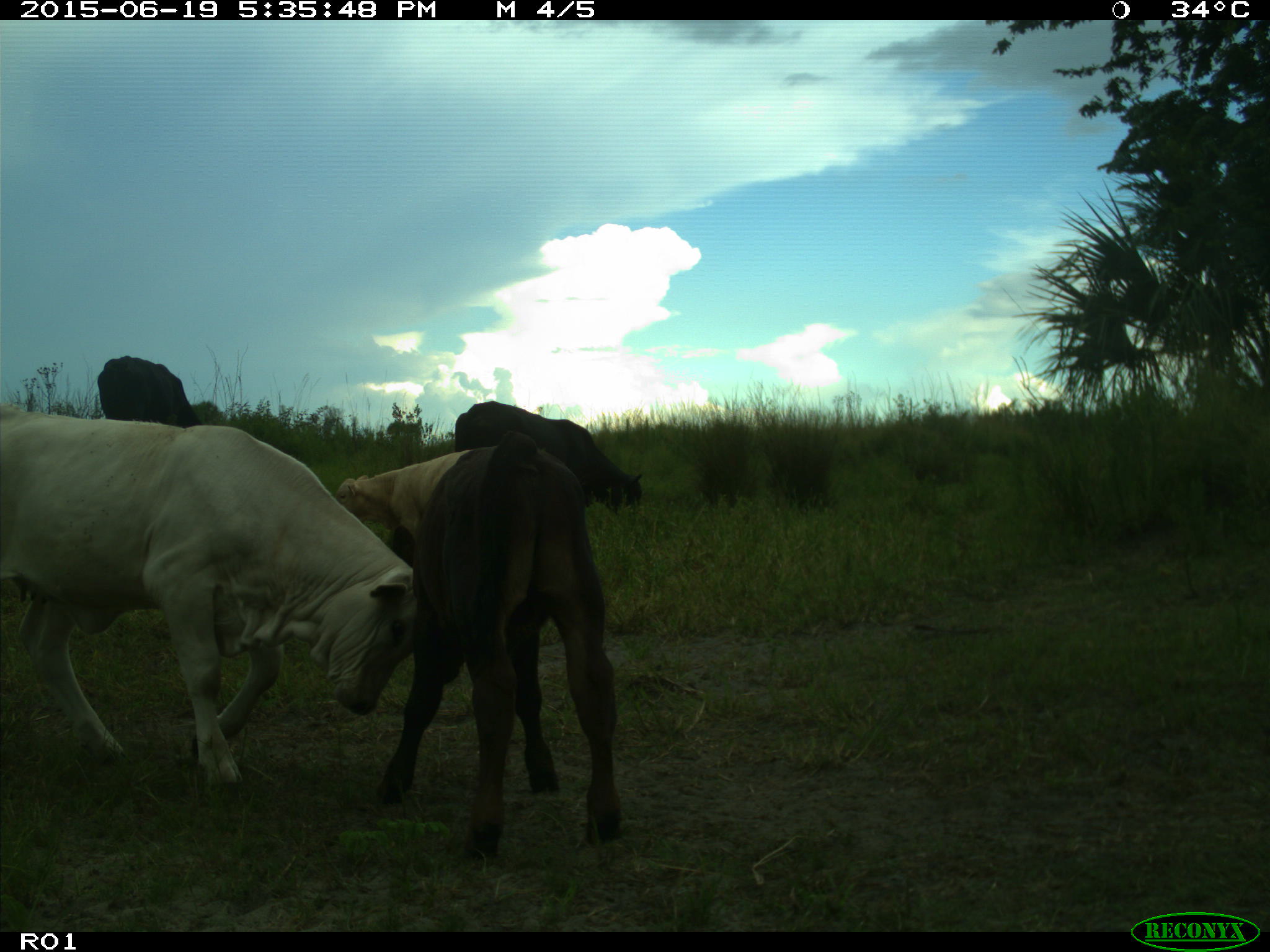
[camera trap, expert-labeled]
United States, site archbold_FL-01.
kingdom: Animalia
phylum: Chordata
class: Mammalia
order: Artiodactyla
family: Bovidae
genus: Bos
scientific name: Bos taurus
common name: domestic cow